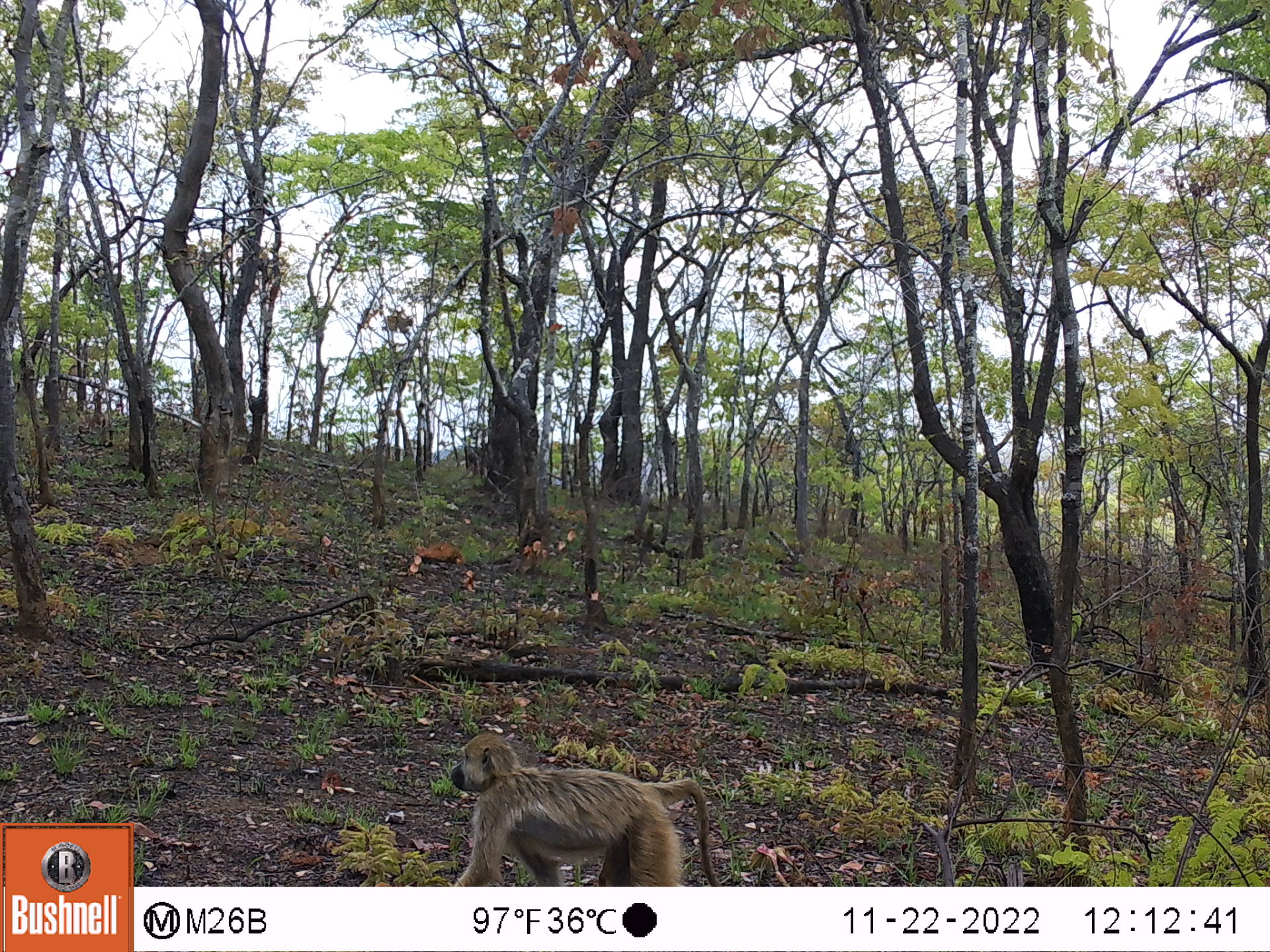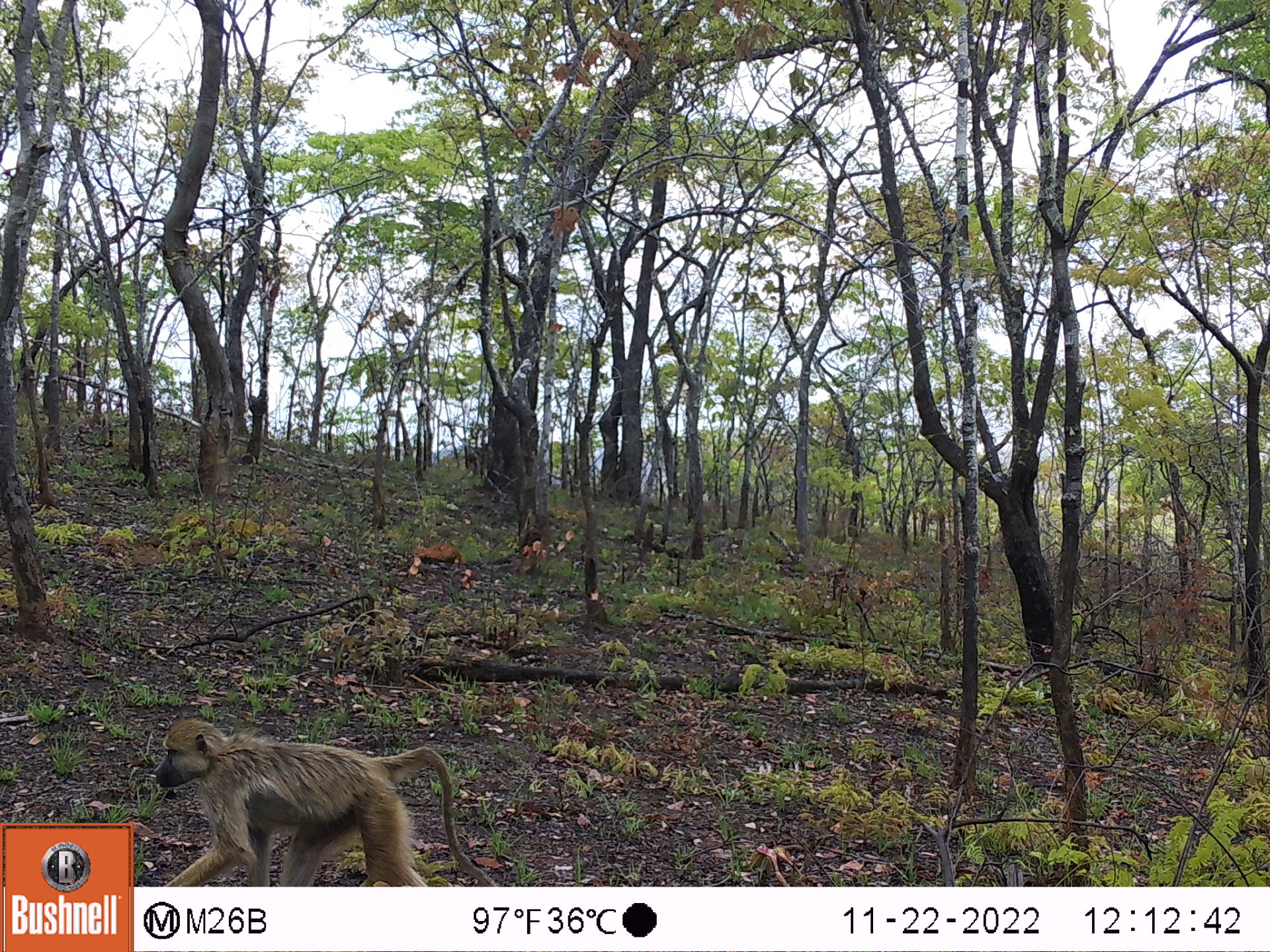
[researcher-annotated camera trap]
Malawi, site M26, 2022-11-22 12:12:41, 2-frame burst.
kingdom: Animalia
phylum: Chordata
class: Mammalia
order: Primates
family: Cercopithecidae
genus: Papio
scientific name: Papio cynocephalus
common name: yellow baboon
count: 1